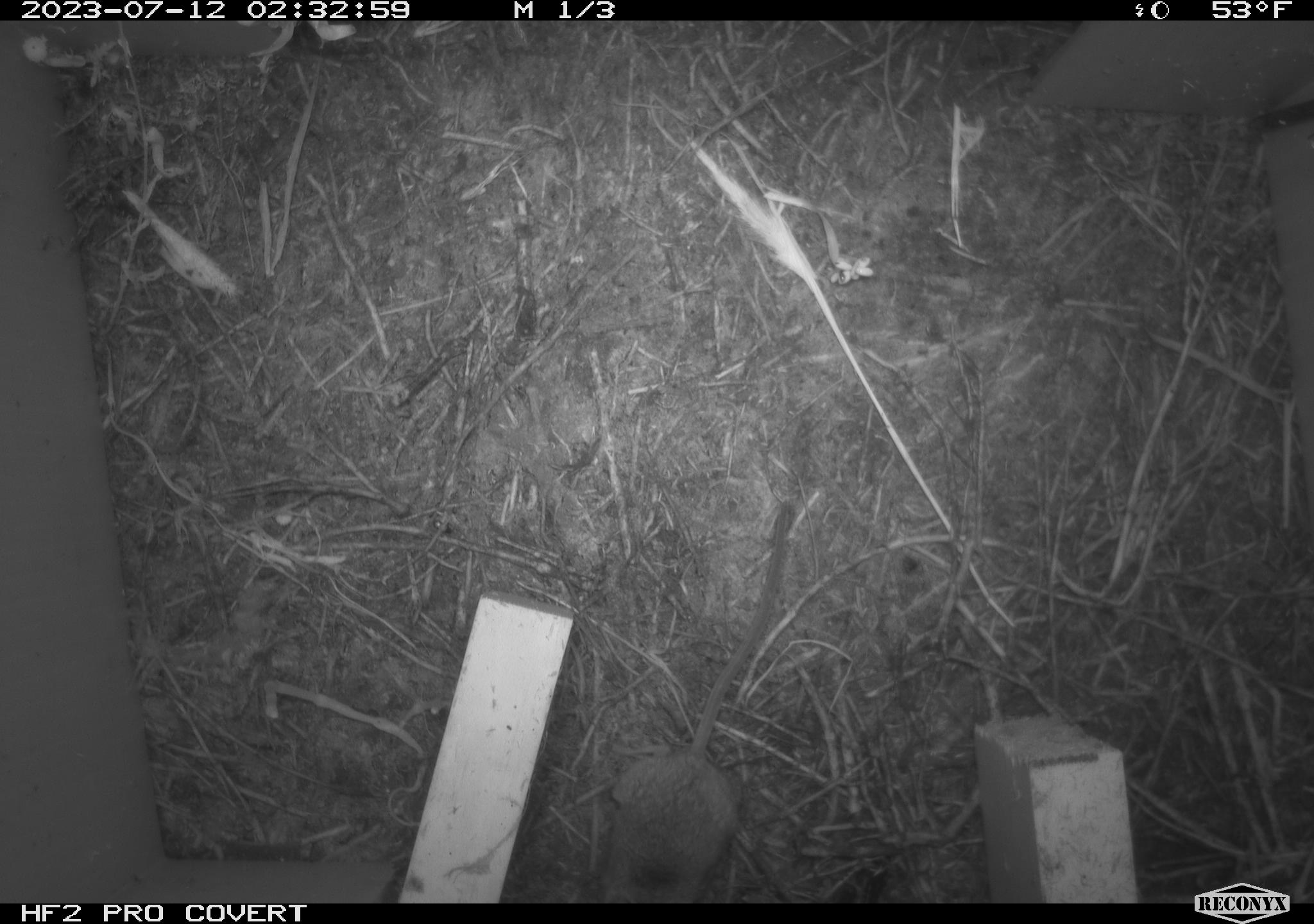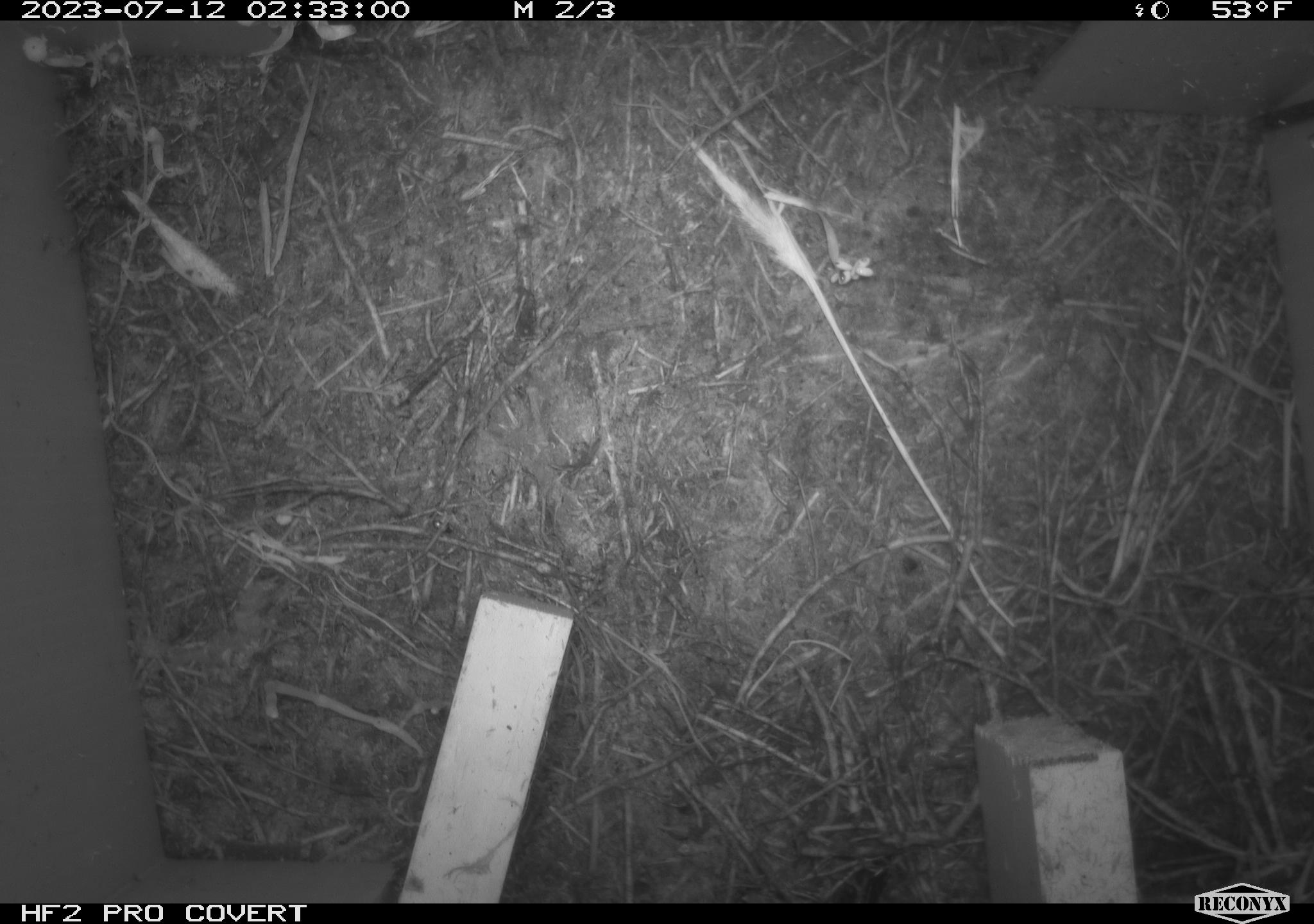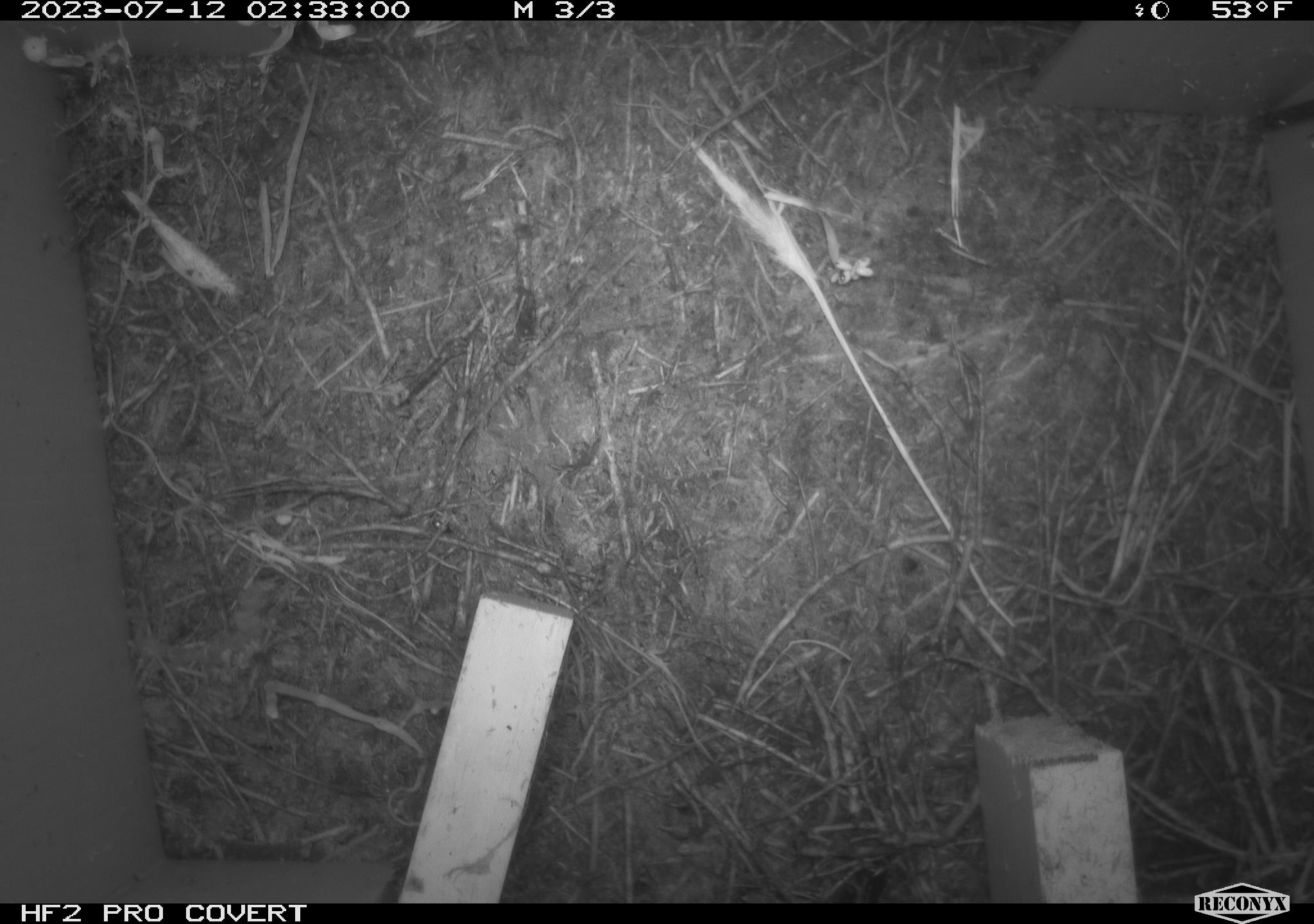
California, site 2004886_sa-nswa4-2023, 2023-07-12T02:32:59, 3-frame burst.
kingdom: Animalia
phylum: Chordata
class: Mammalia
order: Rodentia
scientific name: Rodentia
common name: mouse species